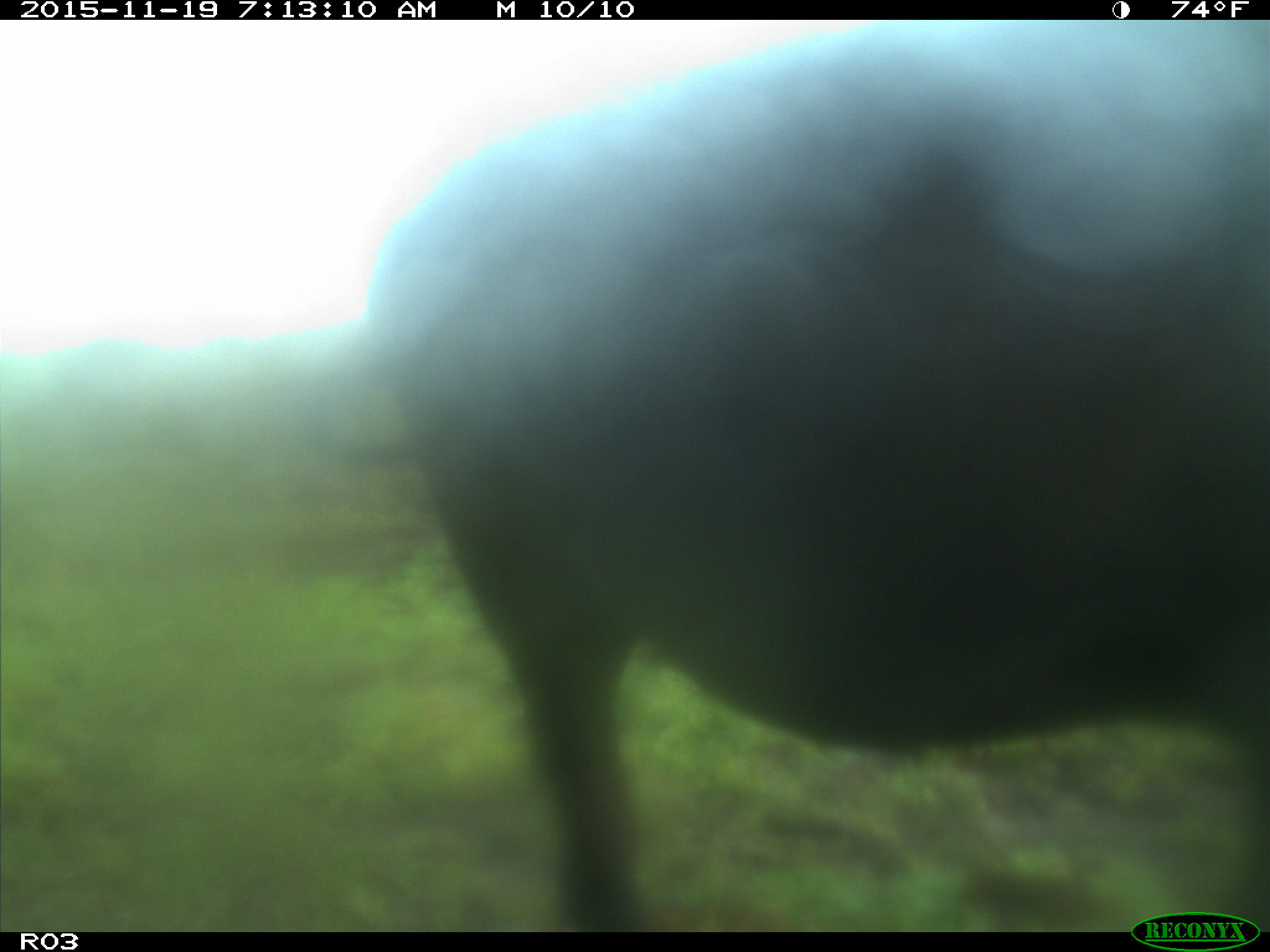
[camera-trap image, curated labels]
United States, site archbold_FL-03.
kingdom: Animalia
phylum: Chordata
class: Mammalia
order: Artiodactyla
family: Bovidae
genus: Bos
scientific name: Bos taurus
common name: domestic cow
Bos taurus (domestic cow).